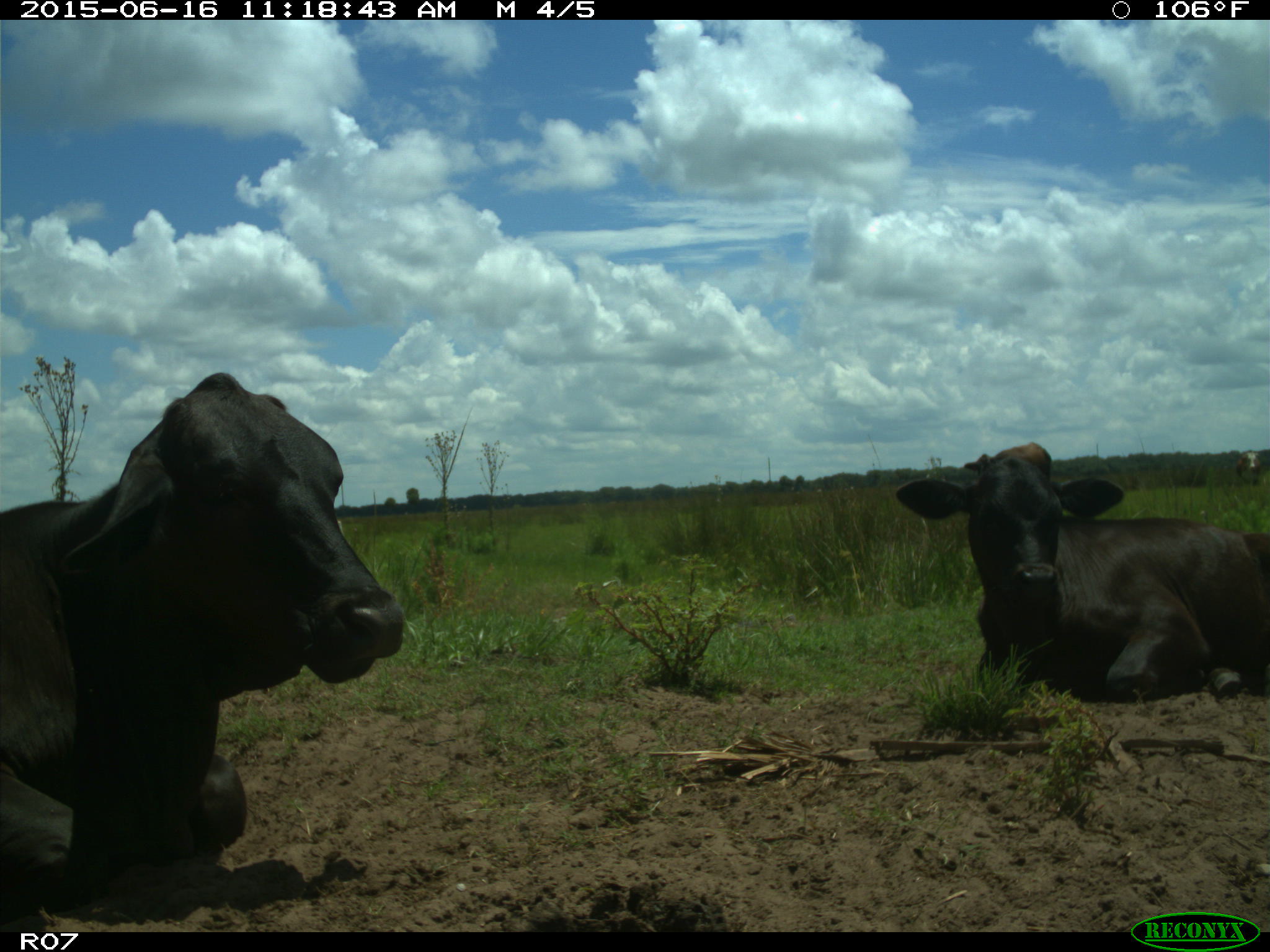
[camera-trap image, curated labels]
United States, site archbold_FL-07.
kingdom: Animalia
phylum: Chordata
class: Mammalia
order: Artiodactyla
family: Bovidae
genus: Bos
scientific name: Bos taurus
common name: domestic cow